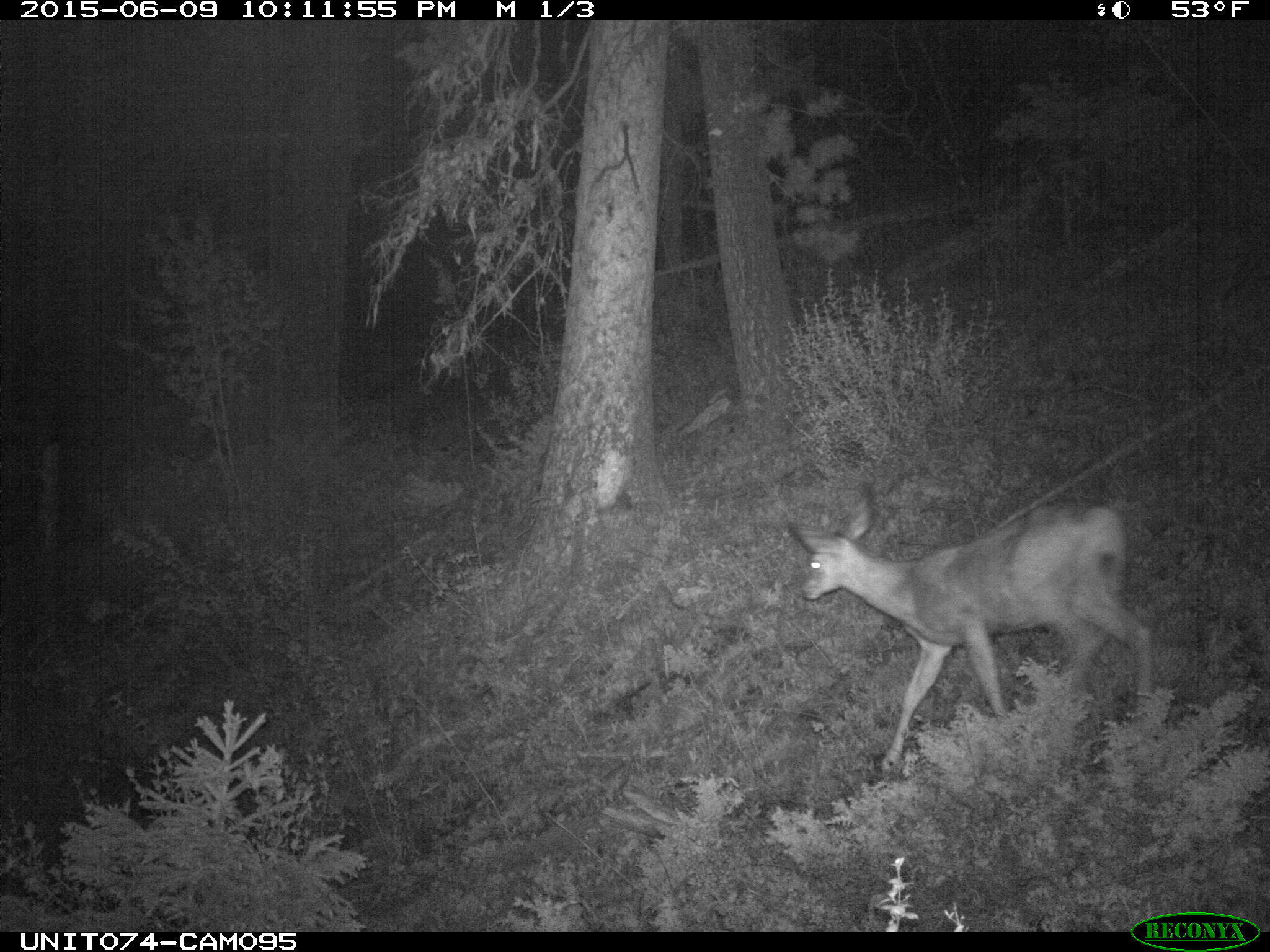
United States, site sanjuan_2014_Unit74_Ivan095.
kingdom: Animalia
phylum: Chordata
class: Mammalia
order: Artiodactyla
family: Cervidae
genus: Odocoileus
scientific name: Odocoileus hemionus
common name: mule deer